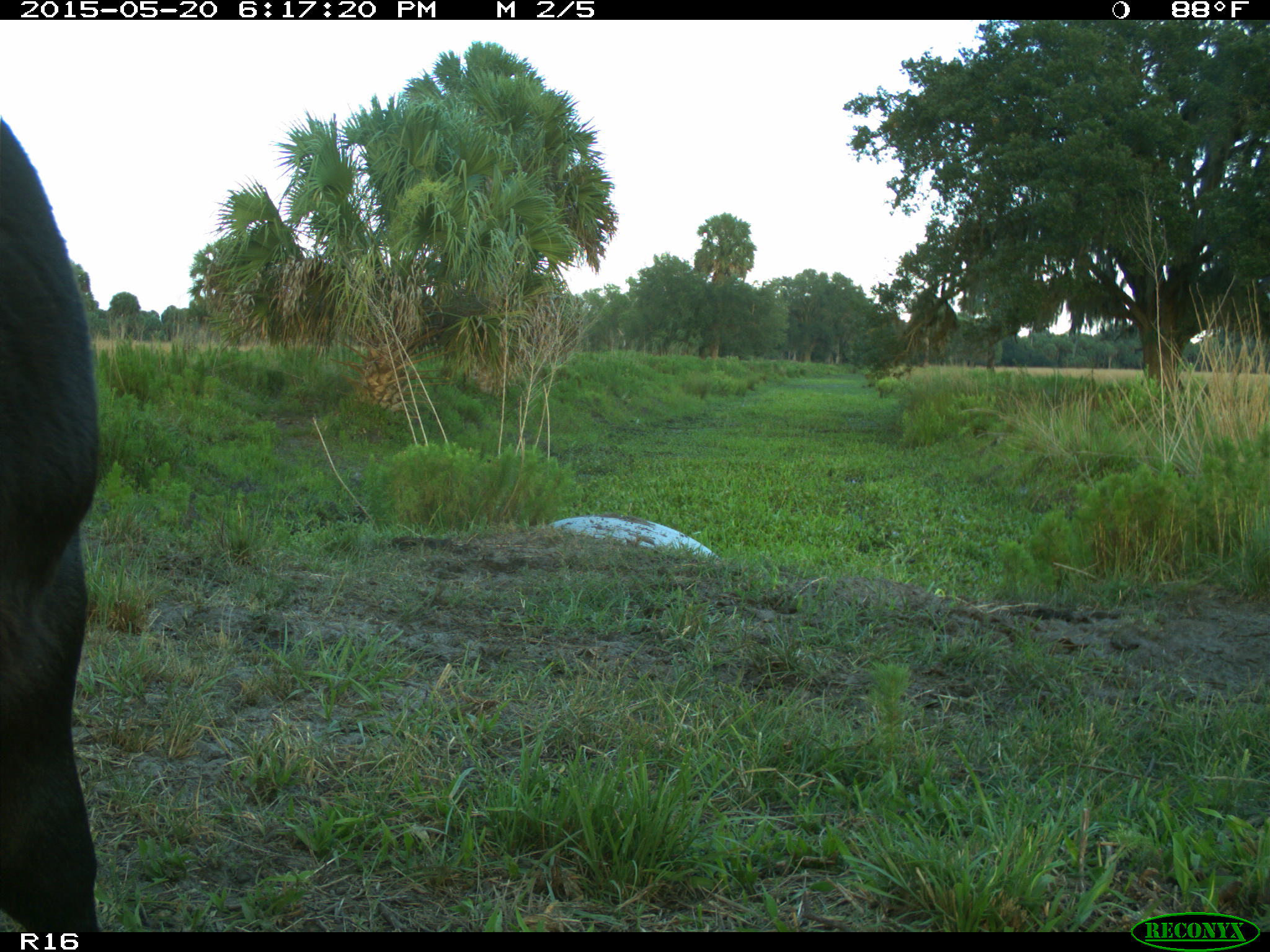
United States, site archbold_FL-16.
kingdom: Animalia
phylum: Chordata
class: Mammalia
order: Artiodactyla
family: Bovidae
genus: Bos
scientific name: Bos taurus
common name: domestic cow